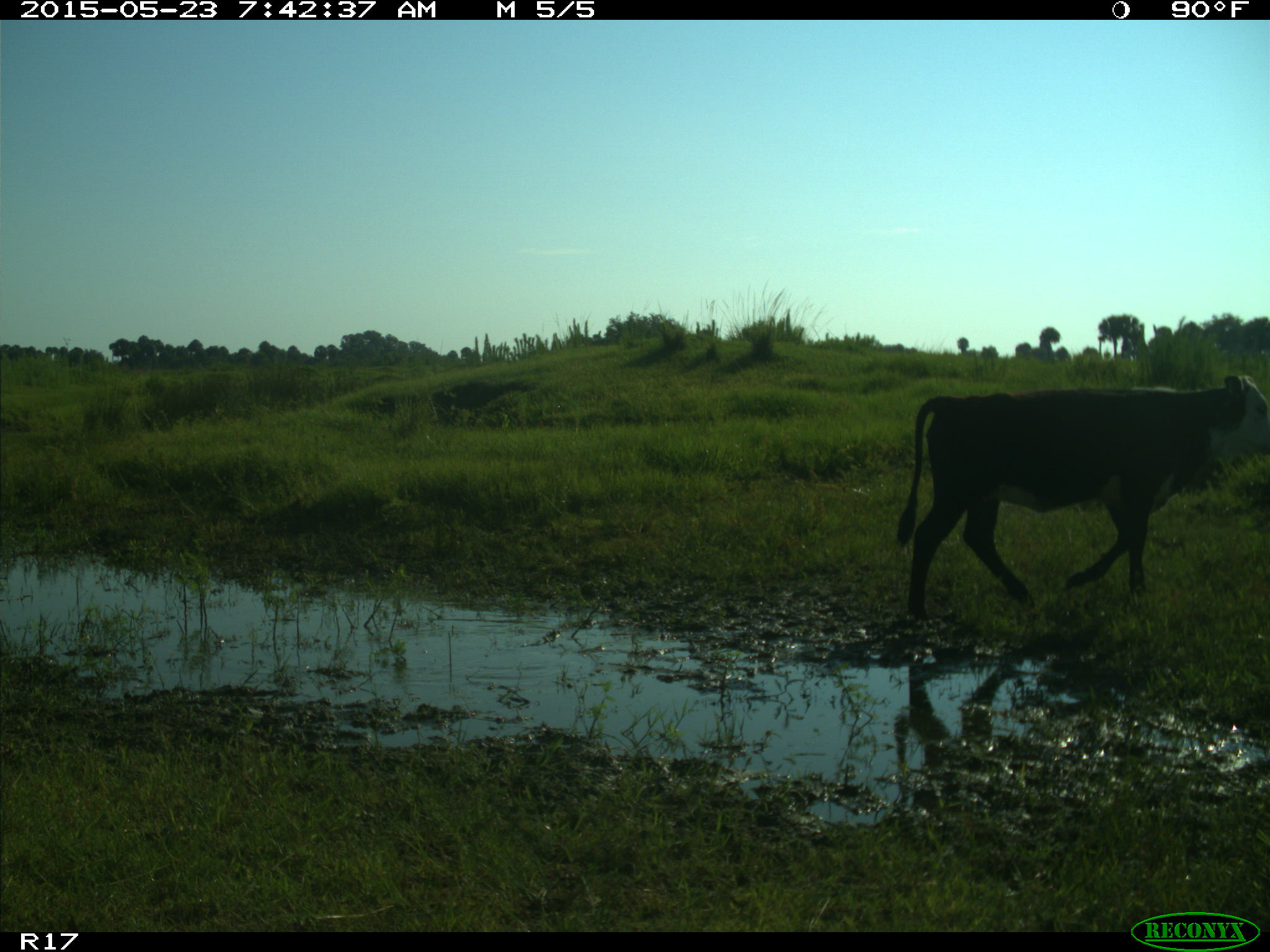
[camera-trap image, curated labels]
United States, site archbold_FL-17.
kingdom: Animalia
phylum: Chordata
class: Mammalia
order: Artiodactyla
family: Bovidae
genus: Bos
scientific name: Bos taurus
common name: domestic cow